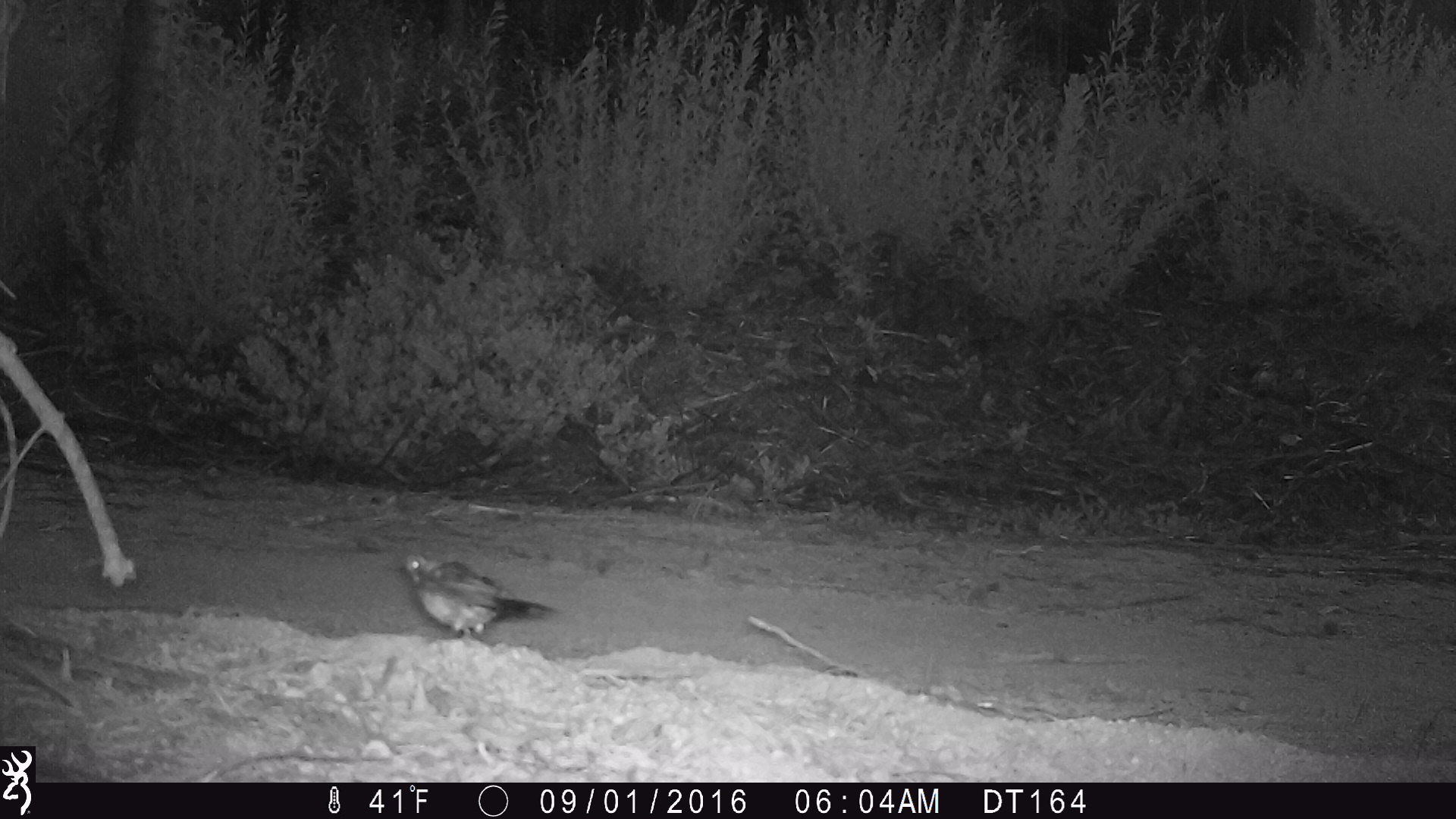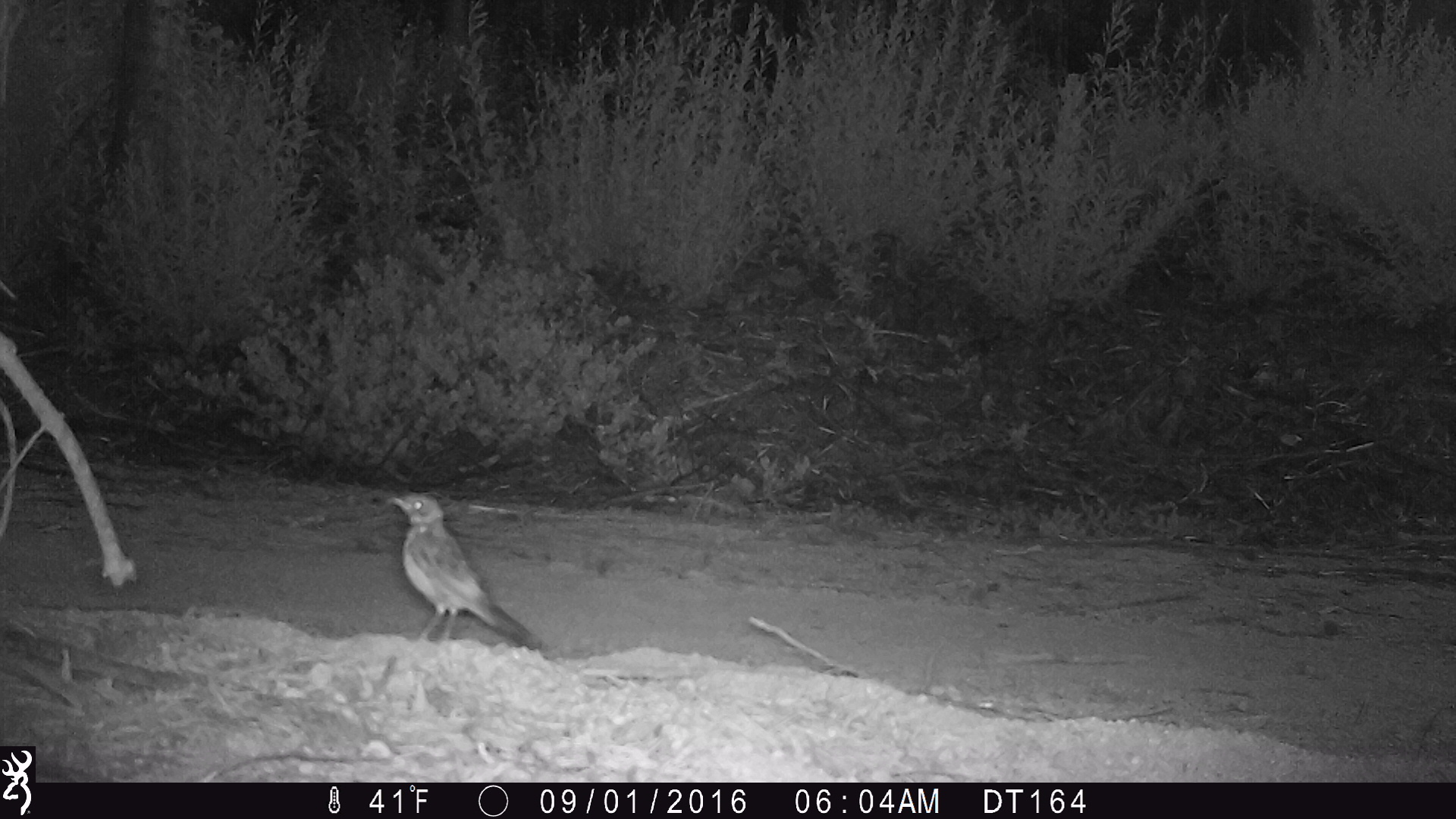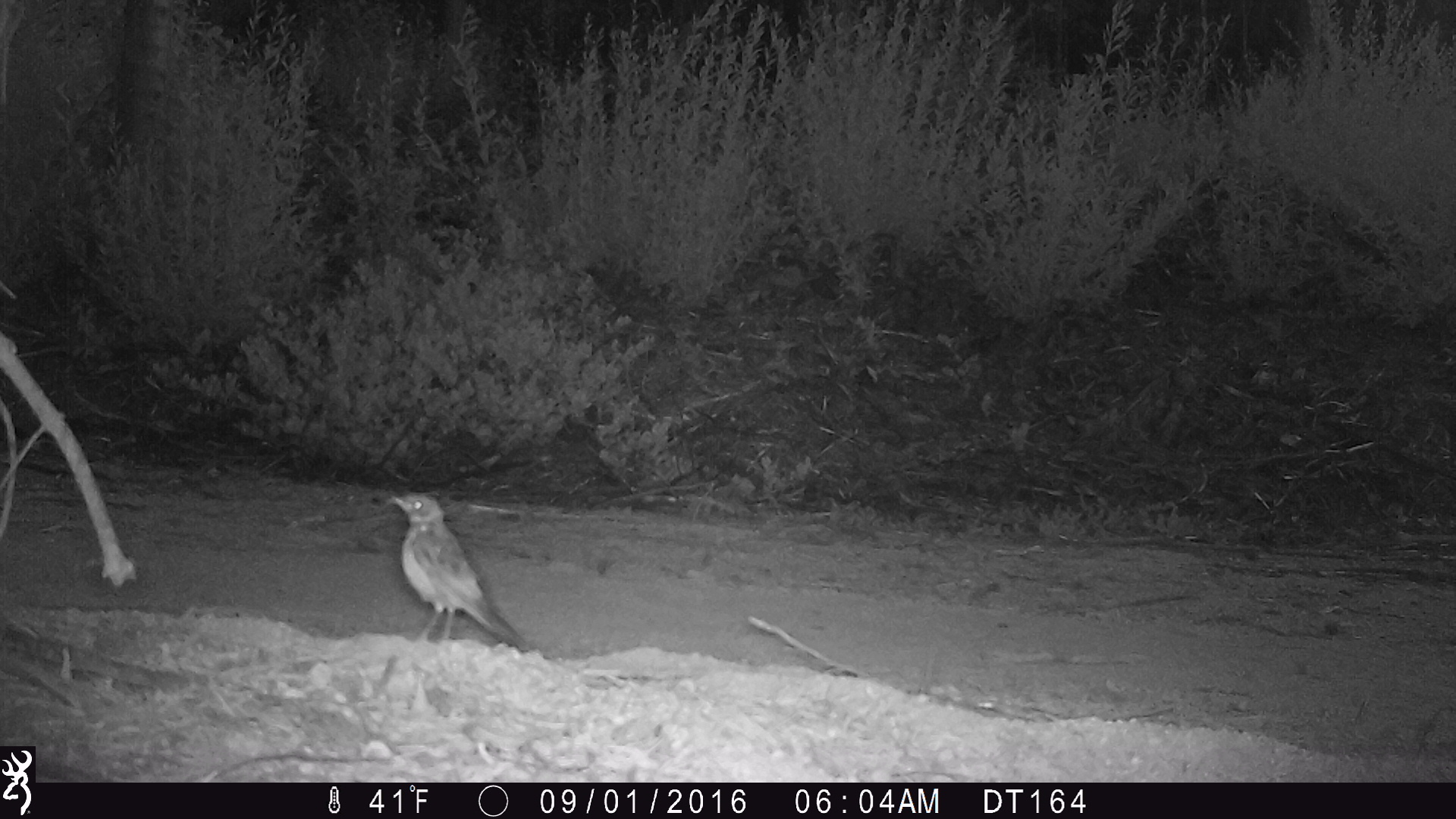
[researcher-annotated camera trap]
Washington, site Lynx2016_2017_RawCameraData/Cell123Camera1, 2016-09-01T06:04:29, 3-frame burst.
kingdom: Animalia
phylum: Chordata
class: Aves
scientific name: Aves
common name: birds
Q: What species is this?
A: Aves (birds).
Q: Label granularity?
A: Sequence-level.